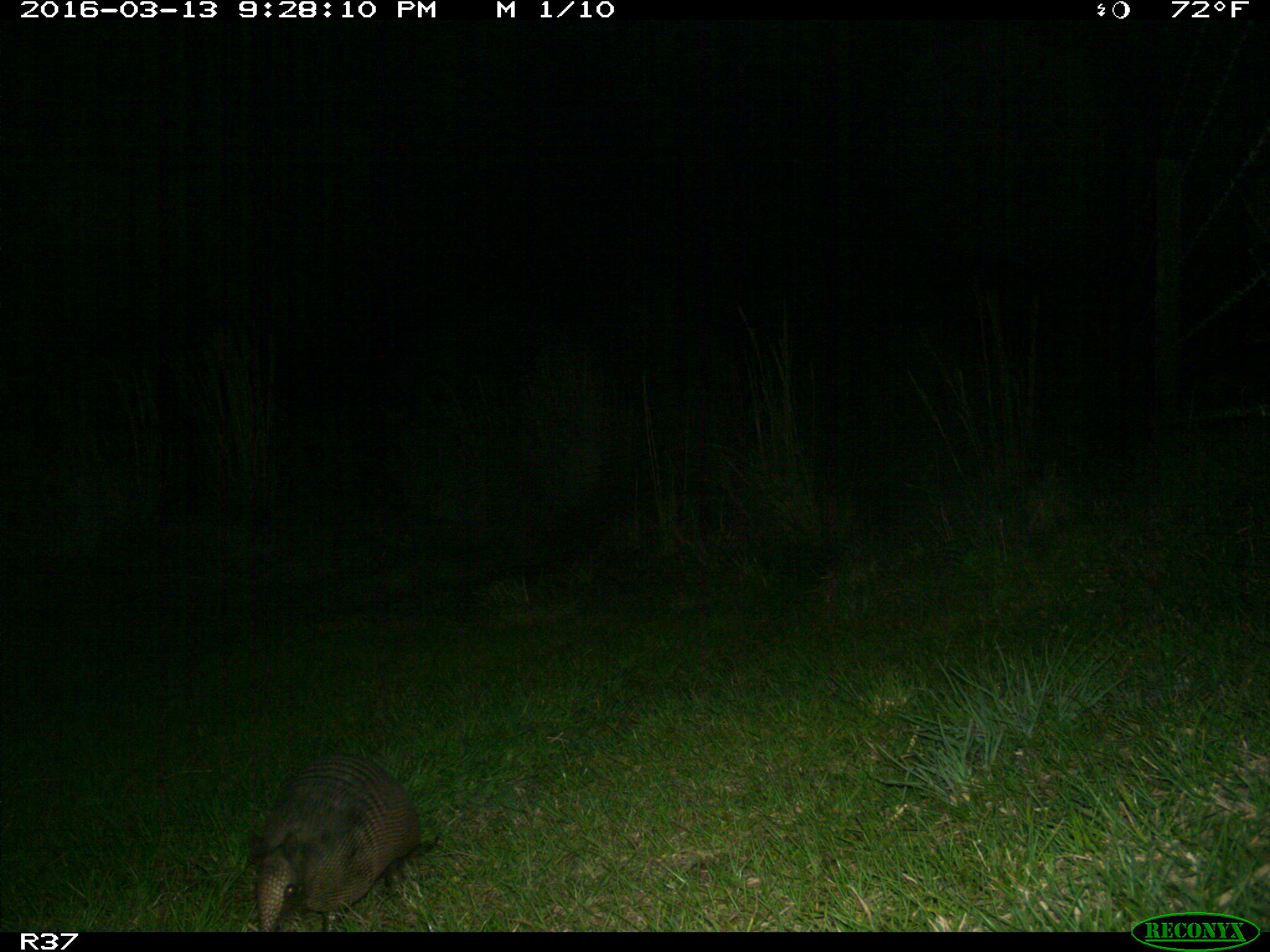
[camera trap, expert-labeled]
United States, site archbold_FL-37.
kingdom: Animalia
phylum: Chordata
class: Mammalia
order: Cingulata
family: Dasypodidae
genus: Dasypus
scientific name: Dasypus novemcinctus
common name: nine-banded armadillo